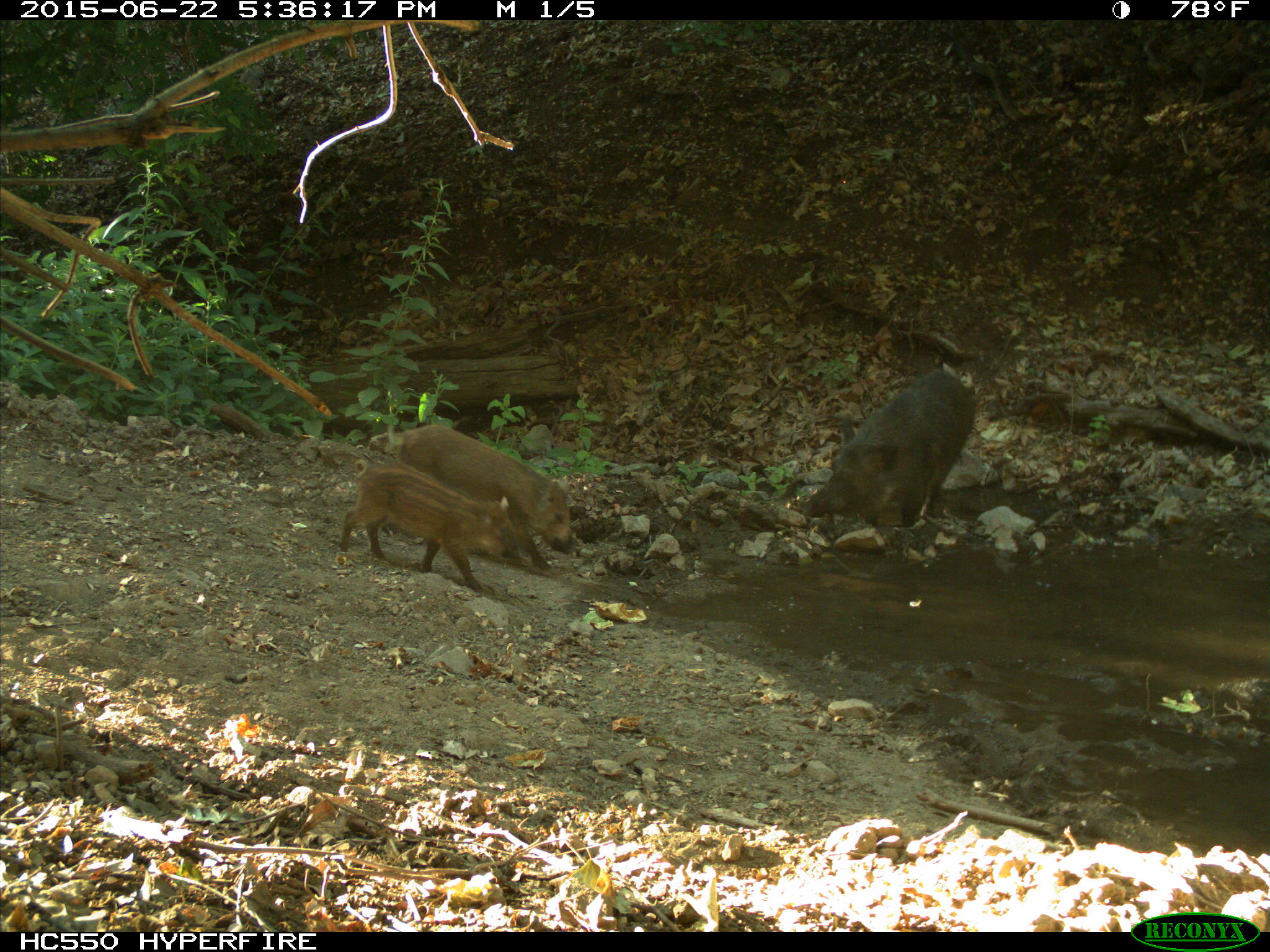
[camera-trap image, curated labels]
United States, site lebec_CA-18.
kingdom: Animalia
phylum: Chordata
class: Mammalia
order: Artiodactyla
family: Suidae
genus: Sus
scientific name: Sus scrofa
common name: wild boar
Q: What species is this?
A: Sus scrofa (wild boar).